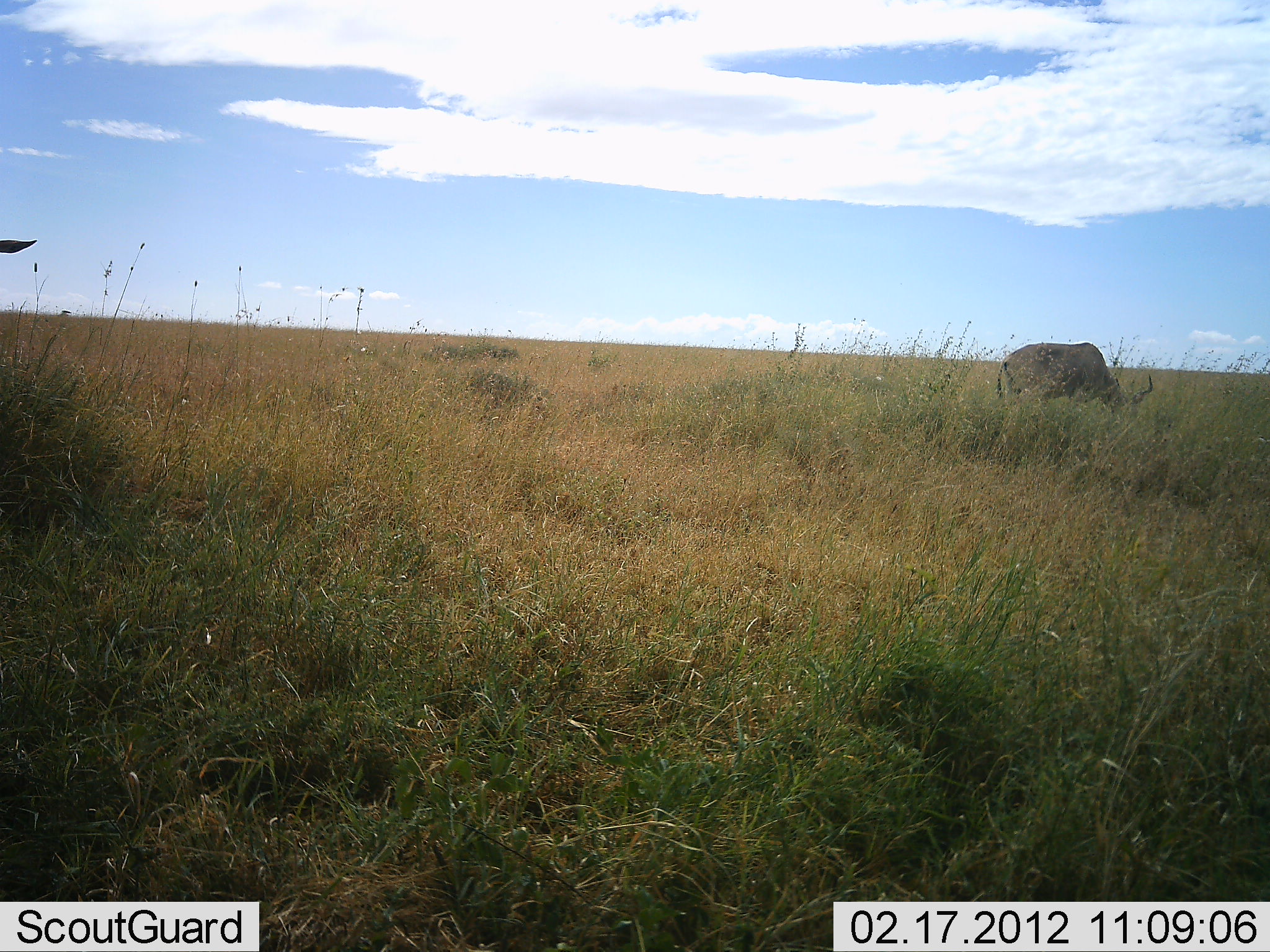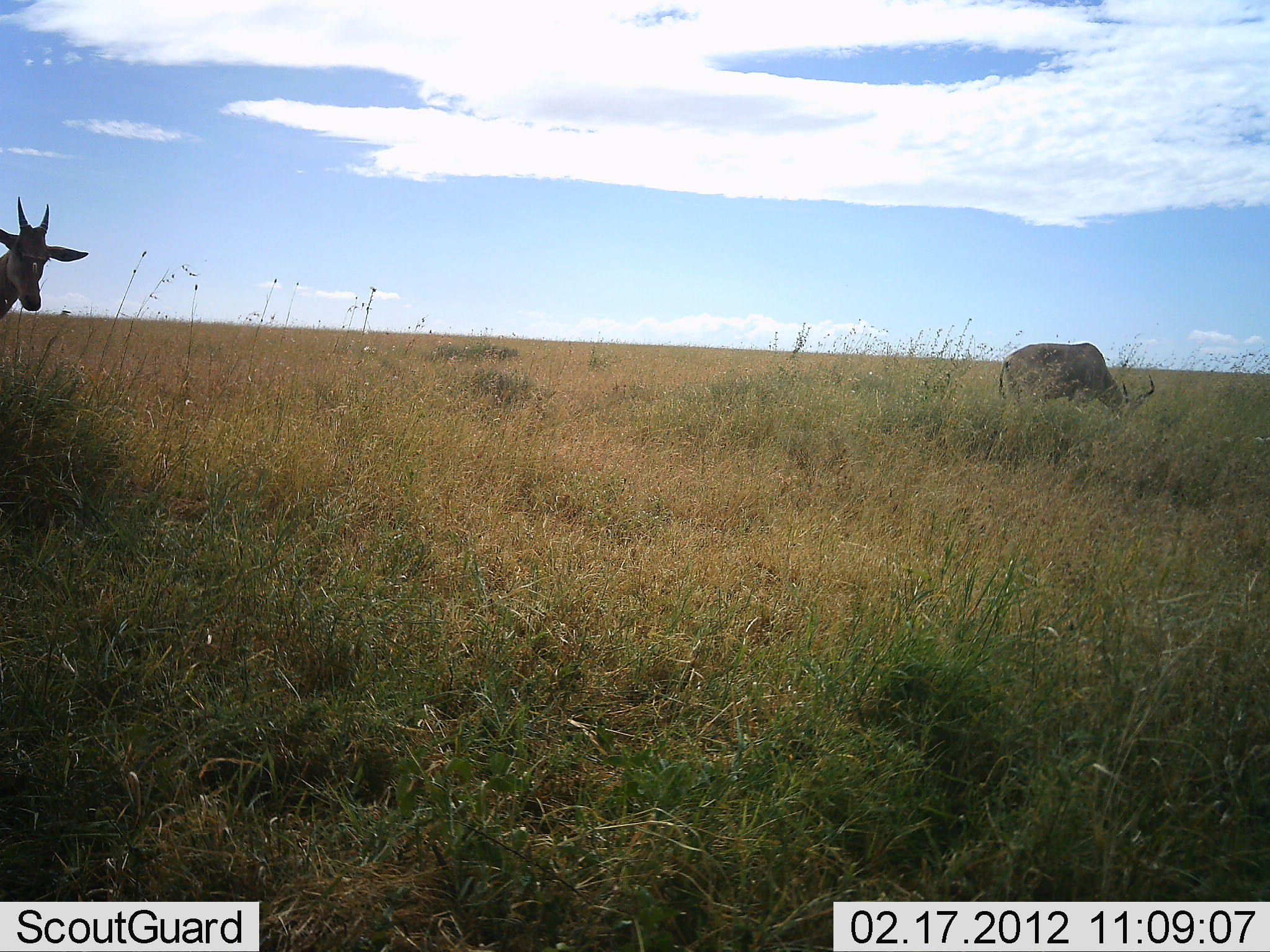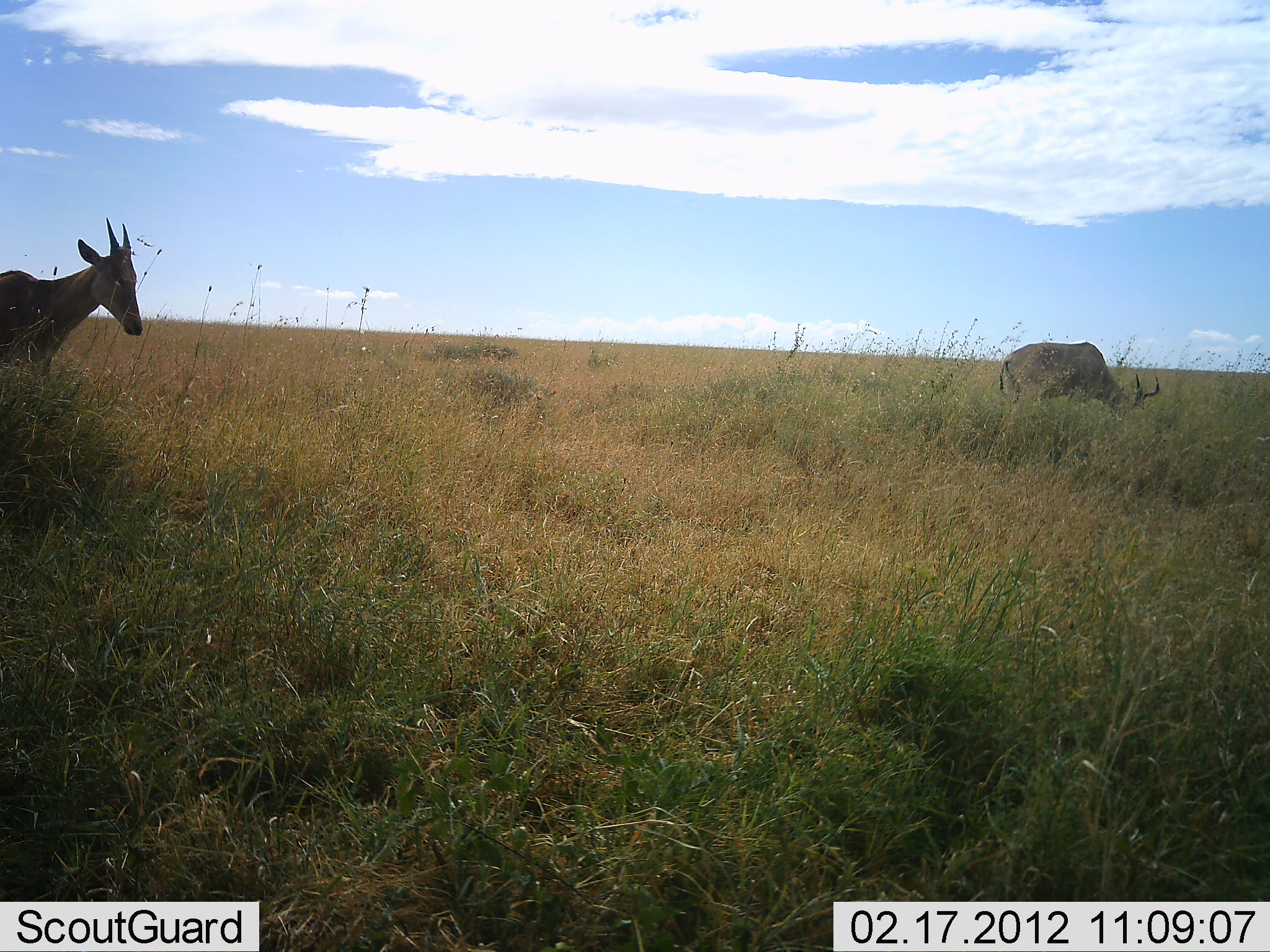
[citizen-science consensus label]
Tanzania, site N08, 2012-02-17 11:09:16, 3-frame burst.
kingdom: Animalia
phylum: Chordata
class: Mammalia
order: Artiodactyla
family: Bovidae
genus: Alcelaphus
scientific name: Alcelaphus buselaphus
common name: hartebeest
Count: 2.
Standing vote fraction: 42%.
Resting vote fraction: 0%.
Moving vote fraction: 42%.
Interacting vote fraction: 0%.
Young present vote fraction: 11%.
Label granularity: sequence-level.